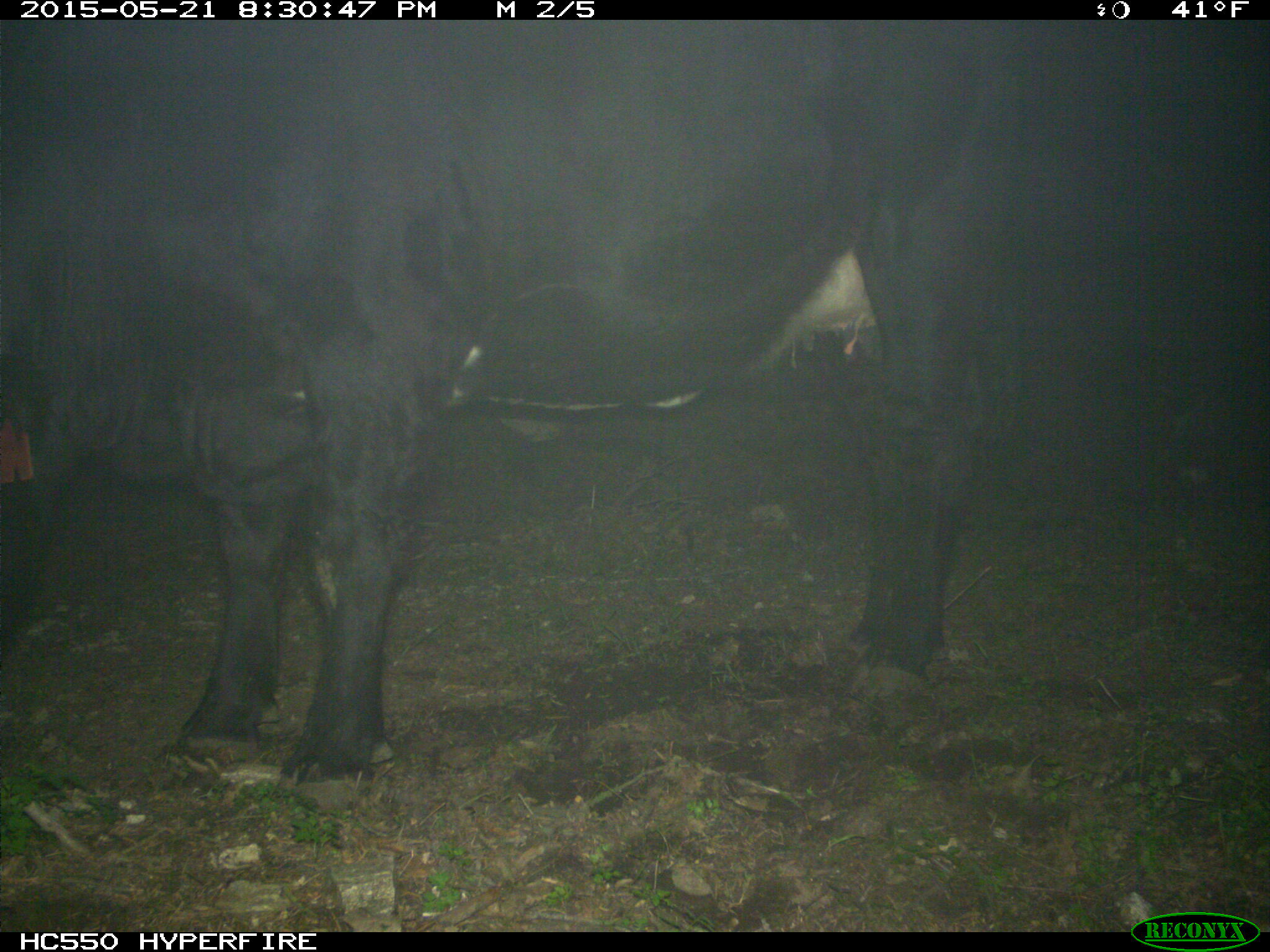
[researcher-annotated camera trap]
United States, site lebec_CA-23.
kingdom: Animalia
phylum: Chordata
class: Mammalia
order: Artiodactyla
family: Bovidae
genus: Bos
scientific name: Bos taurus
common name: domestic cow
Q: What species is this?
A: Bos taurus (domestic cow).